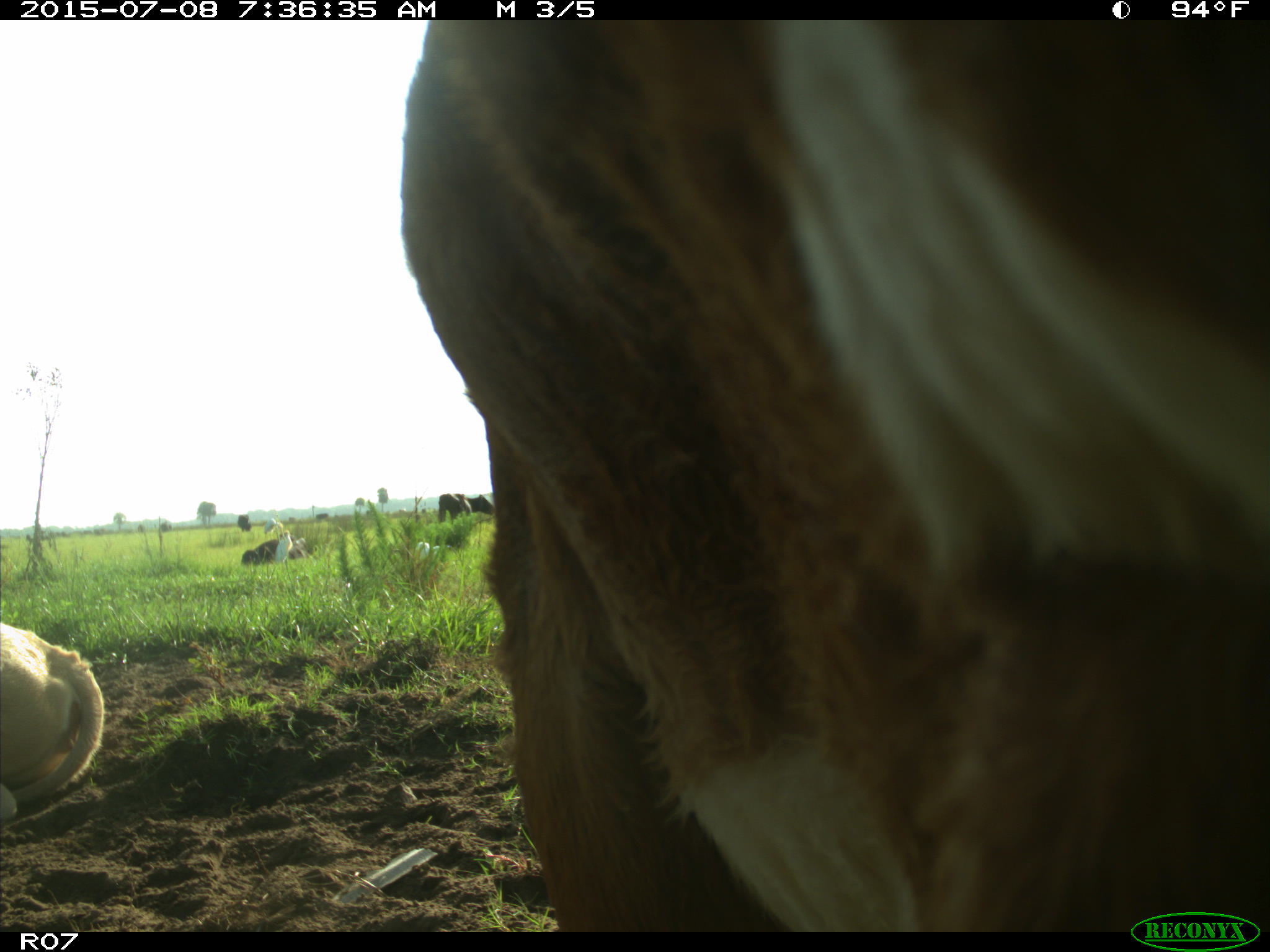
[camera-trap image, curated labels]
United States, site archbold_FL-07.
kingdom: Animalia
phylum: Chordata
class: Mammalia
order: Artiodactyla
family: Bovidae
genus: Bos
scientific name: Bos taurus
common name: domestic cow